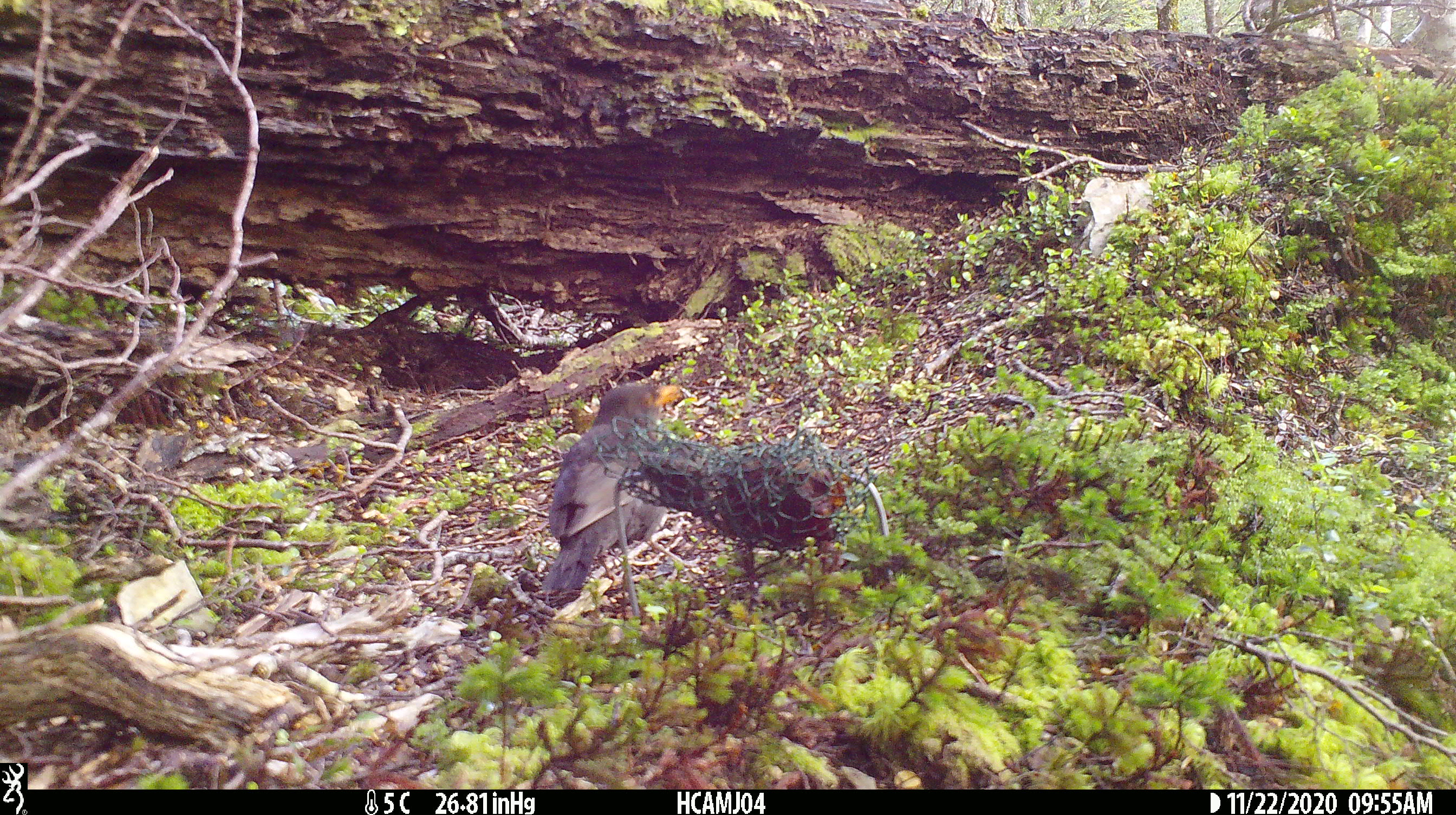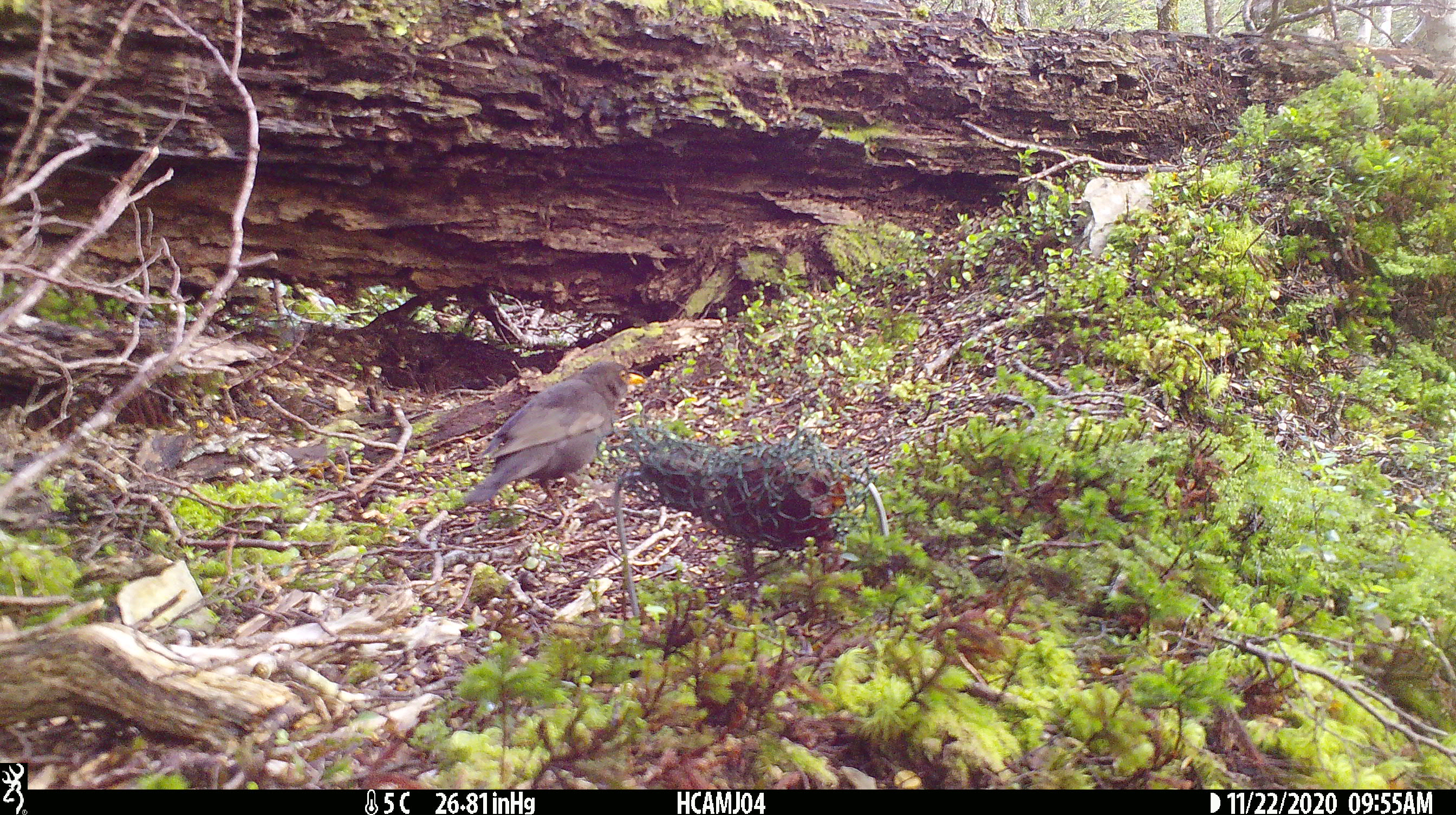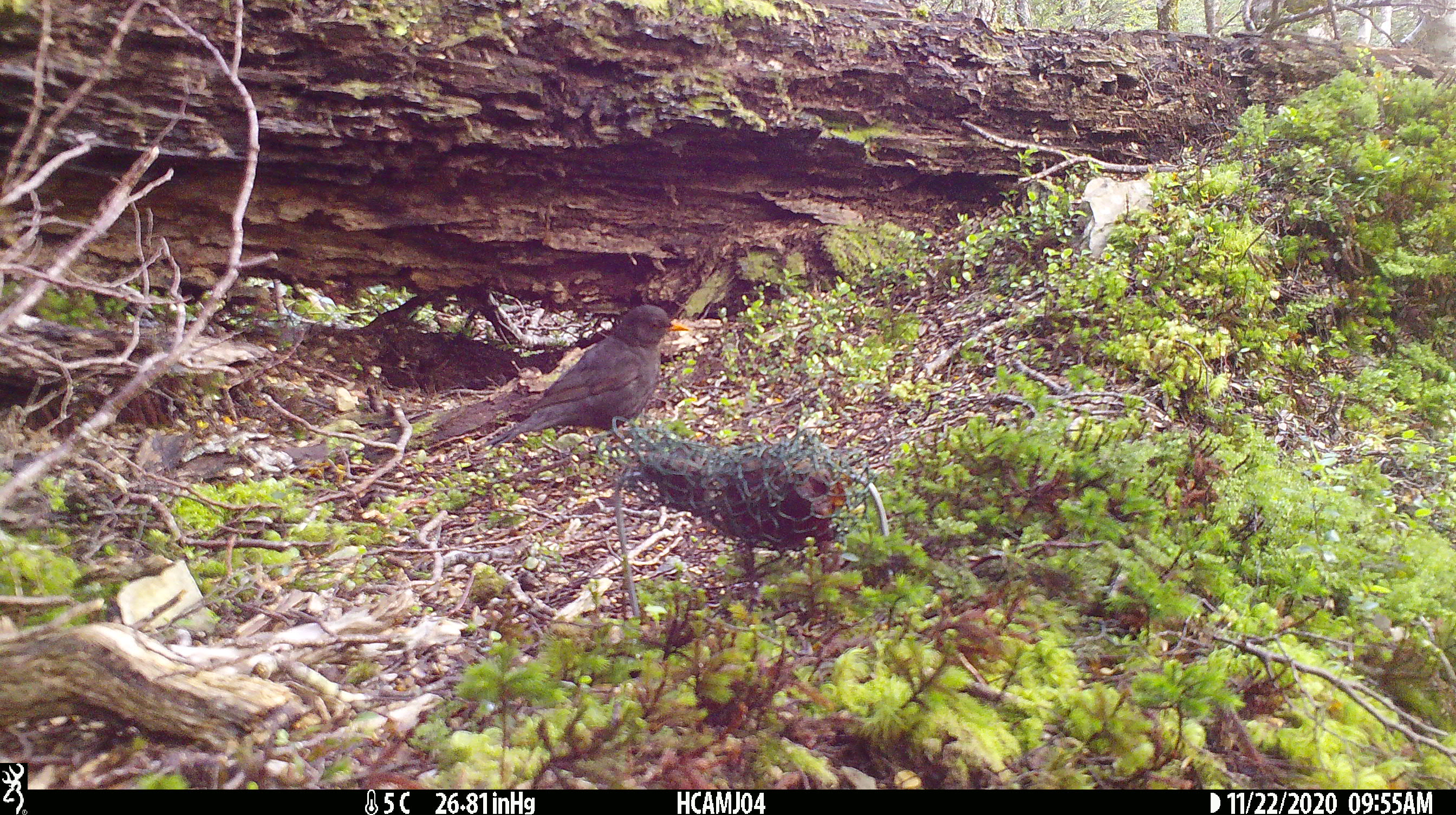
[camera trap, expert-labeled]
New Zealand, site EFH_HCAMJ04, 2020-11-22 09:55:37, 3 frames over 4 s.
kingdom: Animalia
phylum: Chordata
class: Aves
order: Passeriformes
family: Turdidae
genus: Turdus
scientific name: Turdus merula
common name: eurasian blackbird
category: blackbird